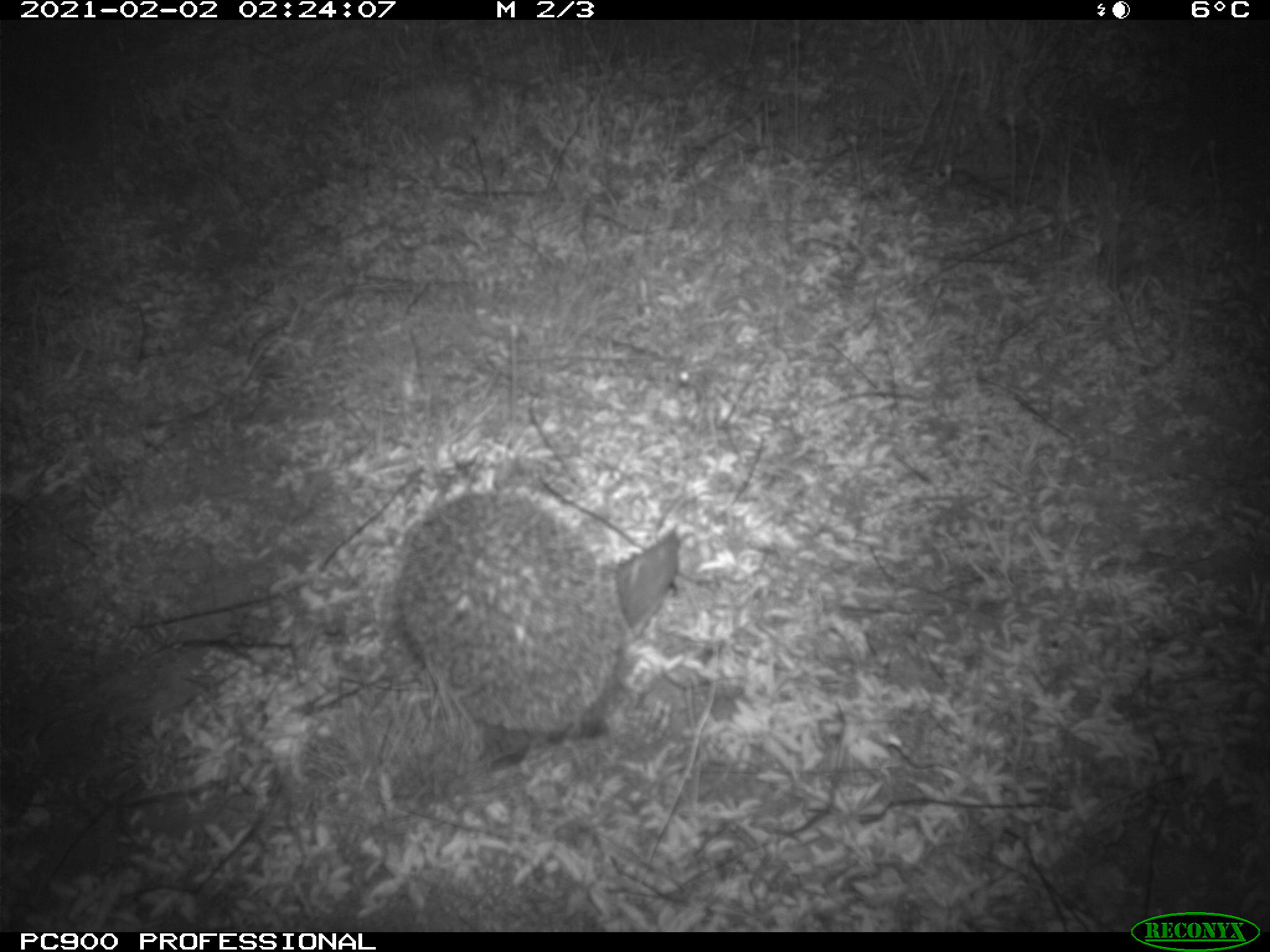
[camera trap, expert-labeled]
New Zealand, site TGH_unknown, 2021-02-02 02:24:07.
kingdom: Animalia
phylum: Chordata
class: Mammalia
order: Eulipotyphla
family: Erinaceidae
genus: Erinaceus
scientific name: Erinaceus europaeus europaeus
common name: european hedgehog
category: hedgehog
Hedgehog (european hedgehog) (Erinaceus europaeus europaeus).